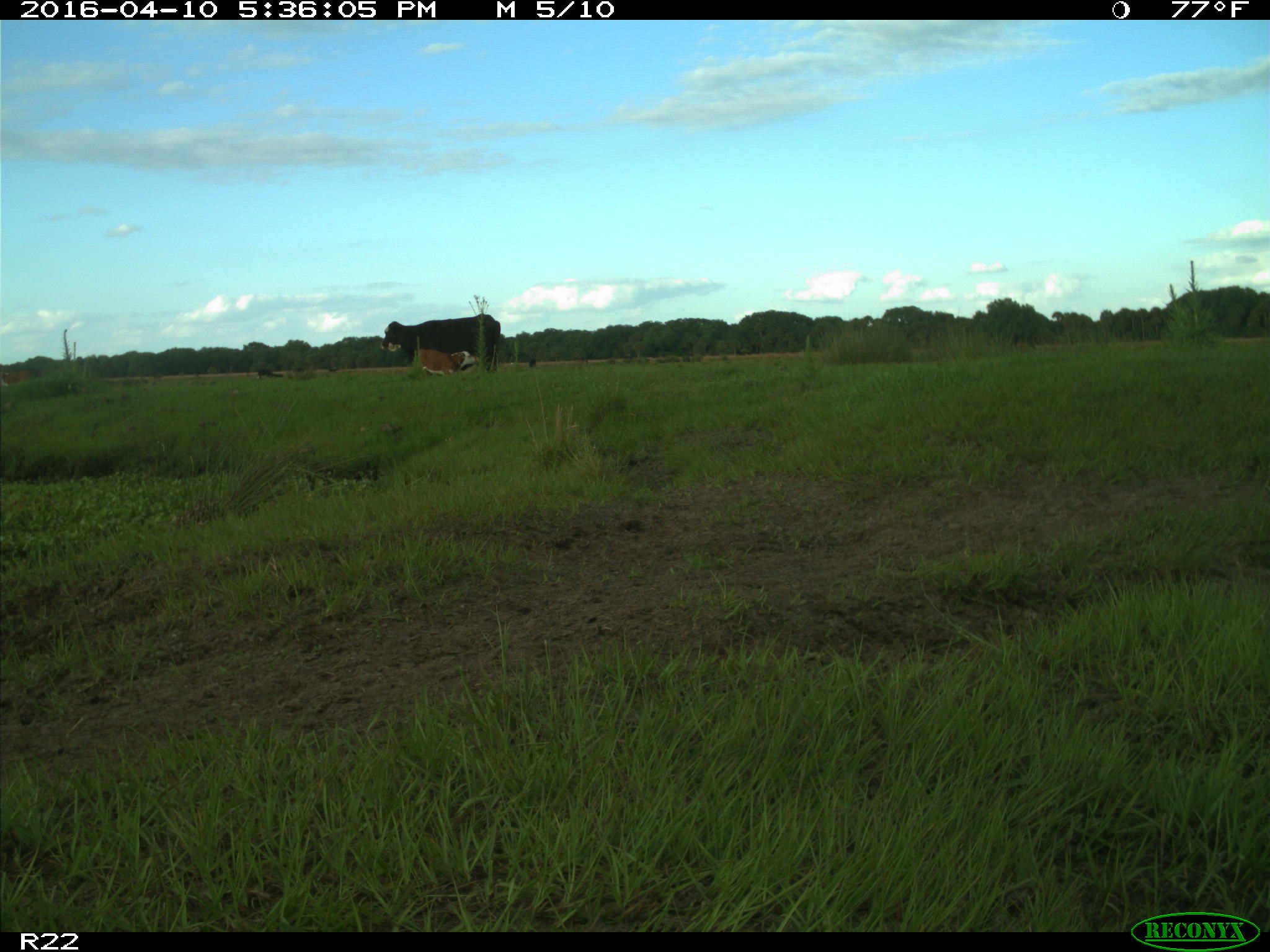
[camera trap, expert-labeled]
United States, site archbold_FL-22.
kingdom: Animalia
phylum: Chordata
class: Mammalia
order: Artiodactyla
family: Bovidae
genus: Bos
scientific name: Bos taurus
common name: domestic cow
Bos taurus (domestic cow).